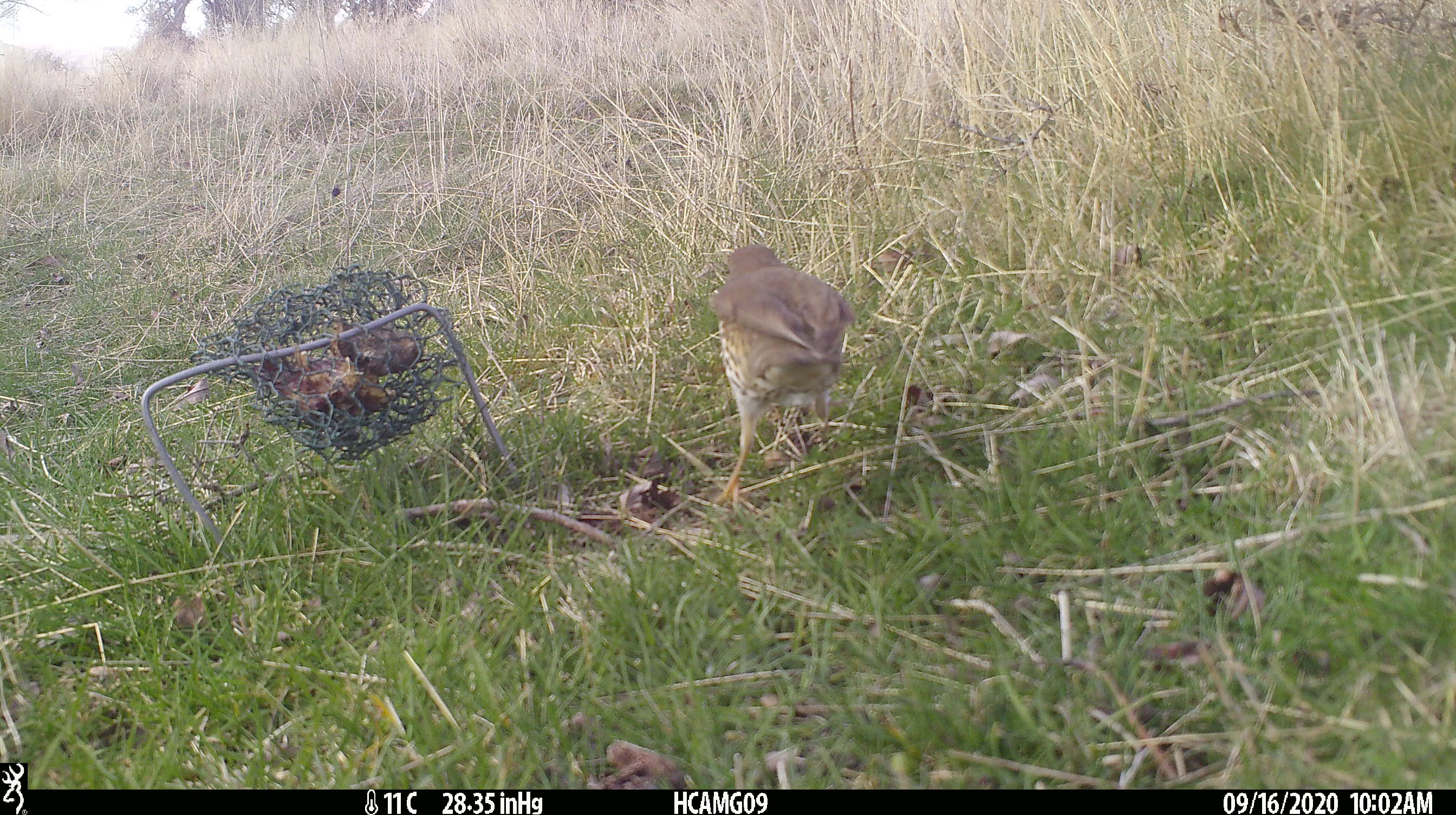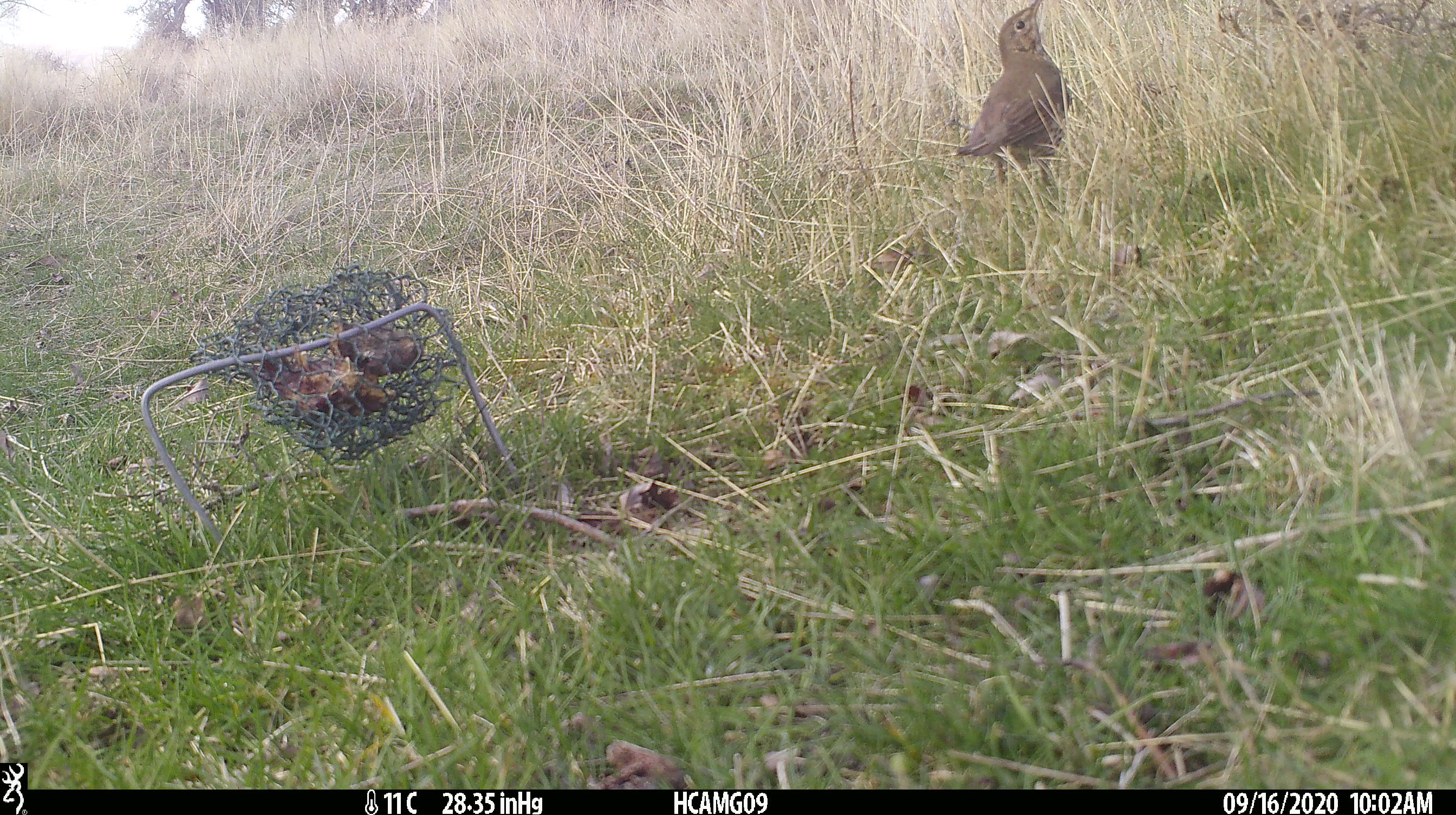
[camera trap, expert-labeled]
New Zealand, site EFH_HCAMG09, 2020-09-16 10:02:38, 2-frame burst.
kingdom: Animalia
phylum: Chordata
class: Aves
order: Passeriformes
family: Turdidae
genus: Turdus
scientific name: Turdus philomelos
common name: song thrush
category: thrush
Thrush (song thrush) (Turdus philomelos).